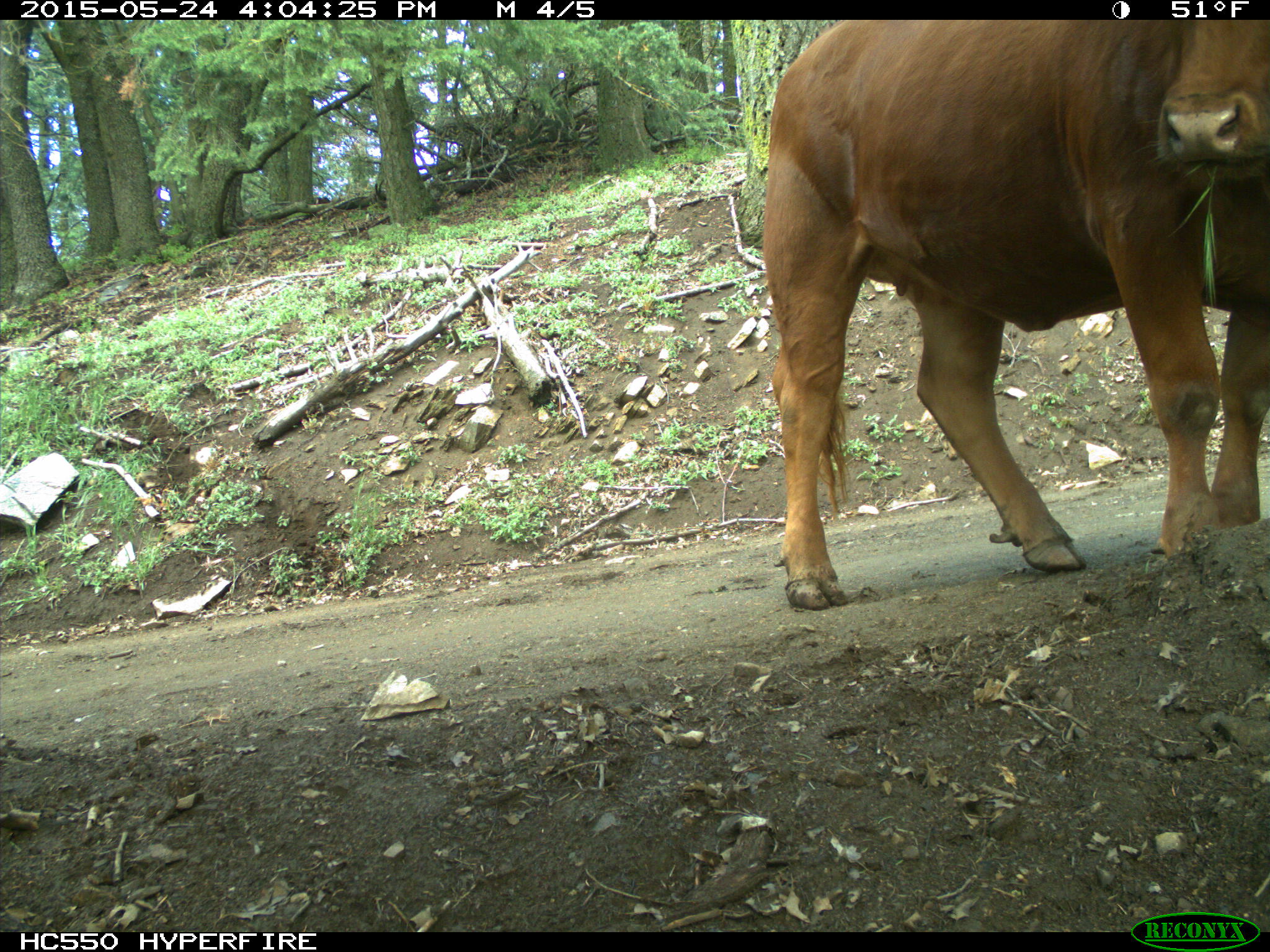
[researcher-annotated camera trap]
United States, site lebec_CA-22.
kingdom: Animalia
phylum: Chordata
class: Mammalia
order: Artiodactyla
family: Bovidae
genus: Bos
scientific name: Bos taurus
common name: domestic cow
Bos taurus (domestic cow).